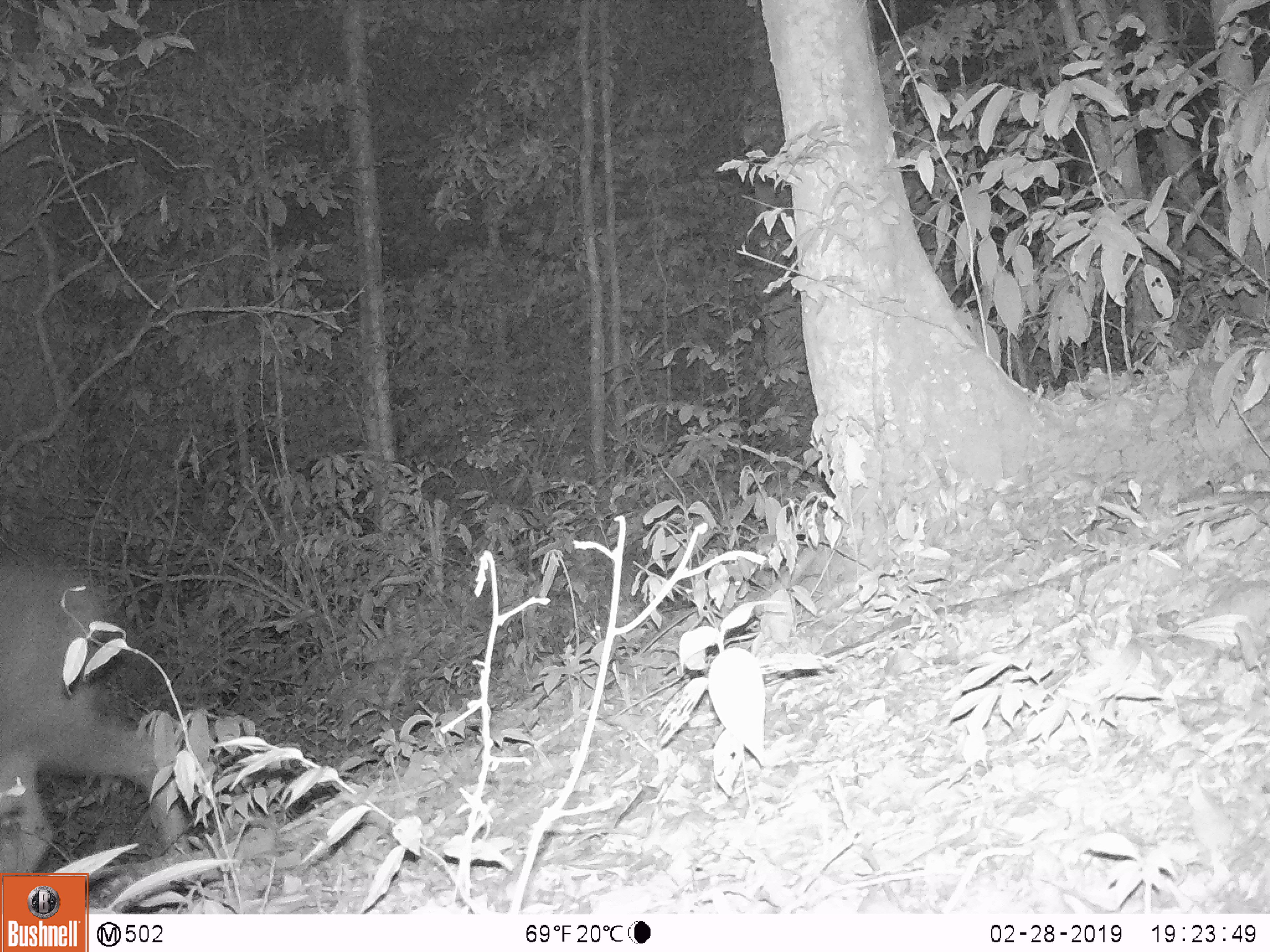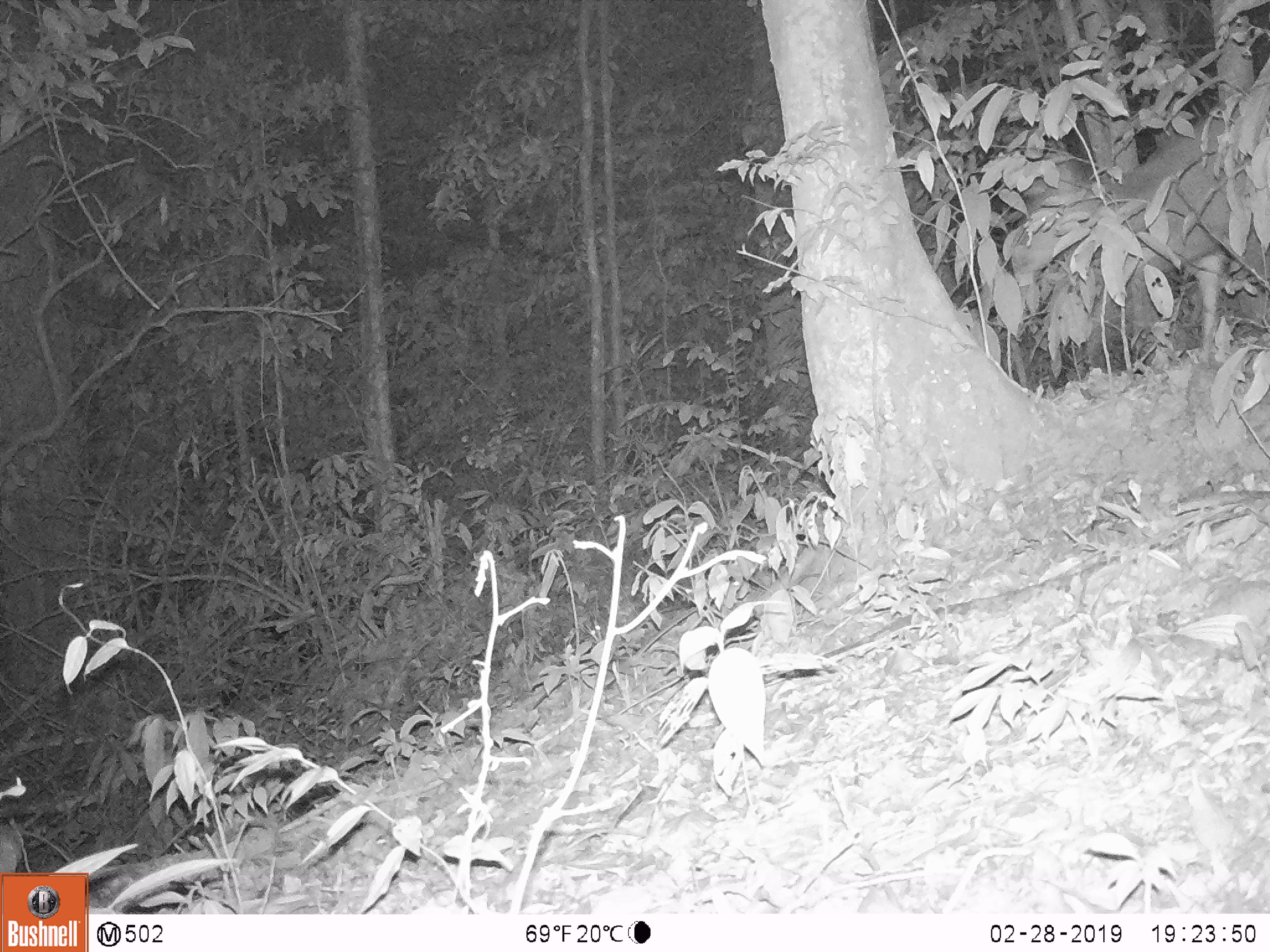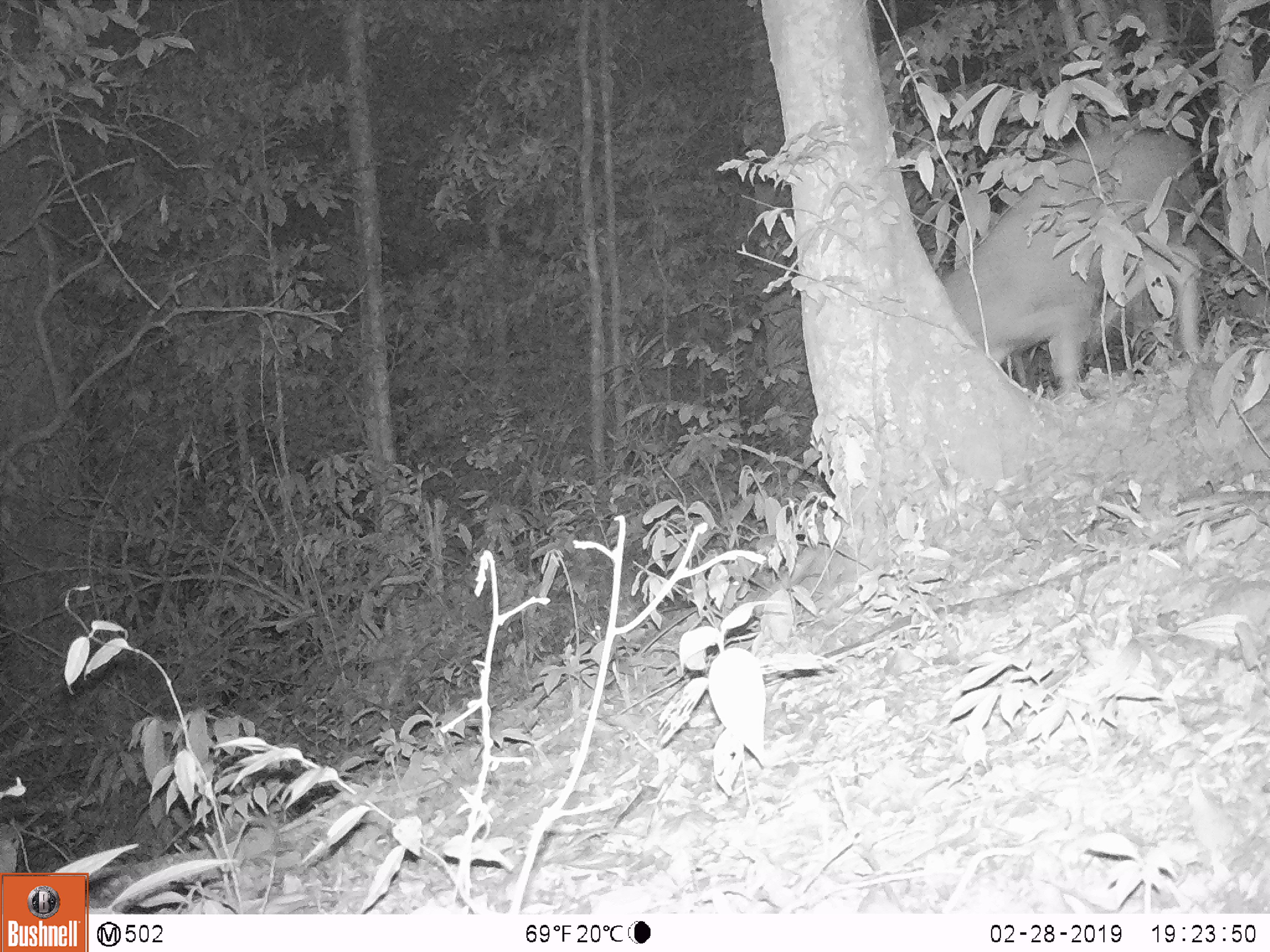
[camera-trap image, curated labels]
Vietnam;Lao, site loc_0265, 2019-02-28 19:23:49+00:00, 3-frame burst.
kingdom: Animalia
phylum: Chordata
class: Mammalia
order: Artiodactyla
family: Cervidae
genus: Rusa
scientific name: Rusa unicolor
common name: sambar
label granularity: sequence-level